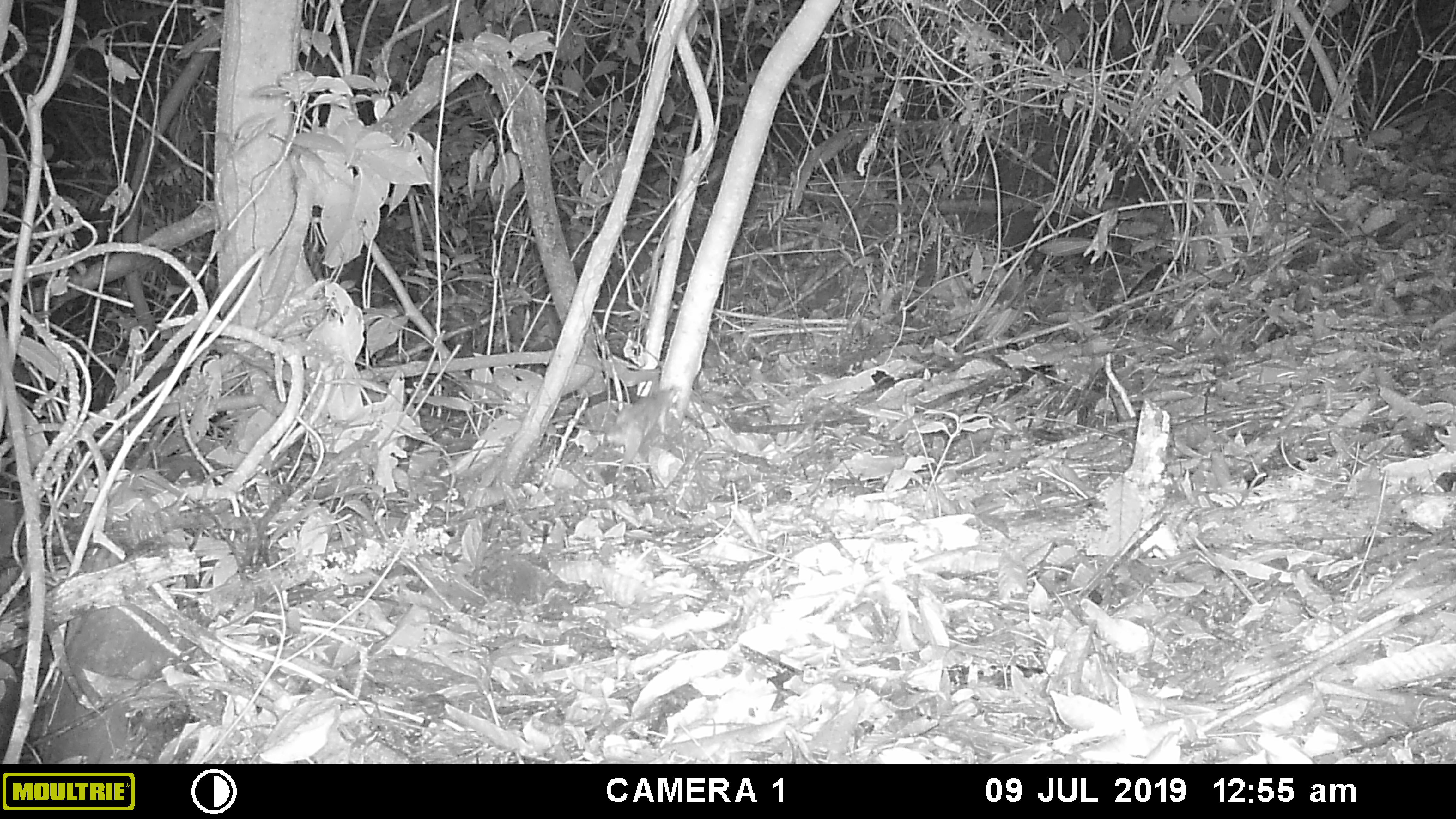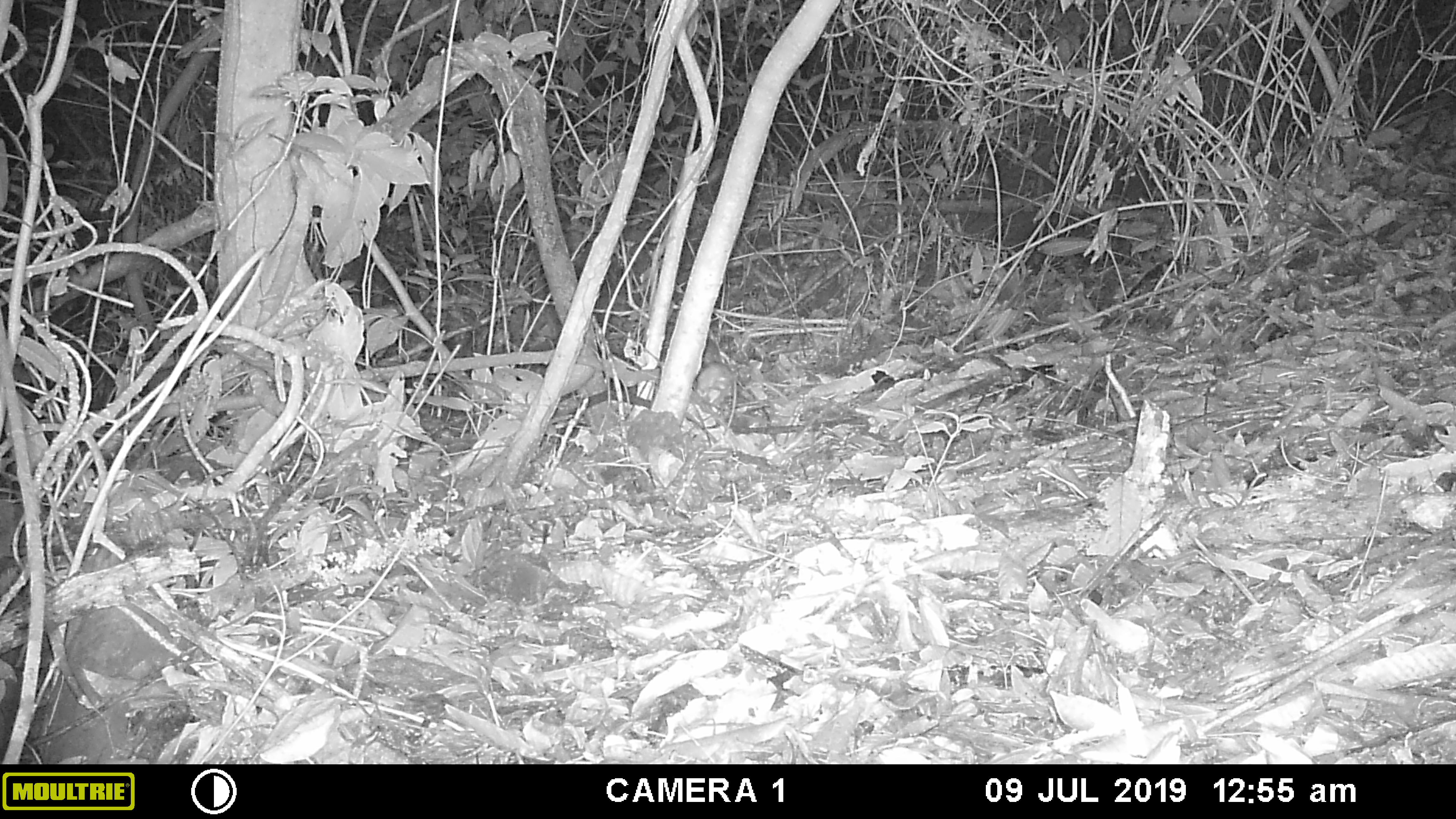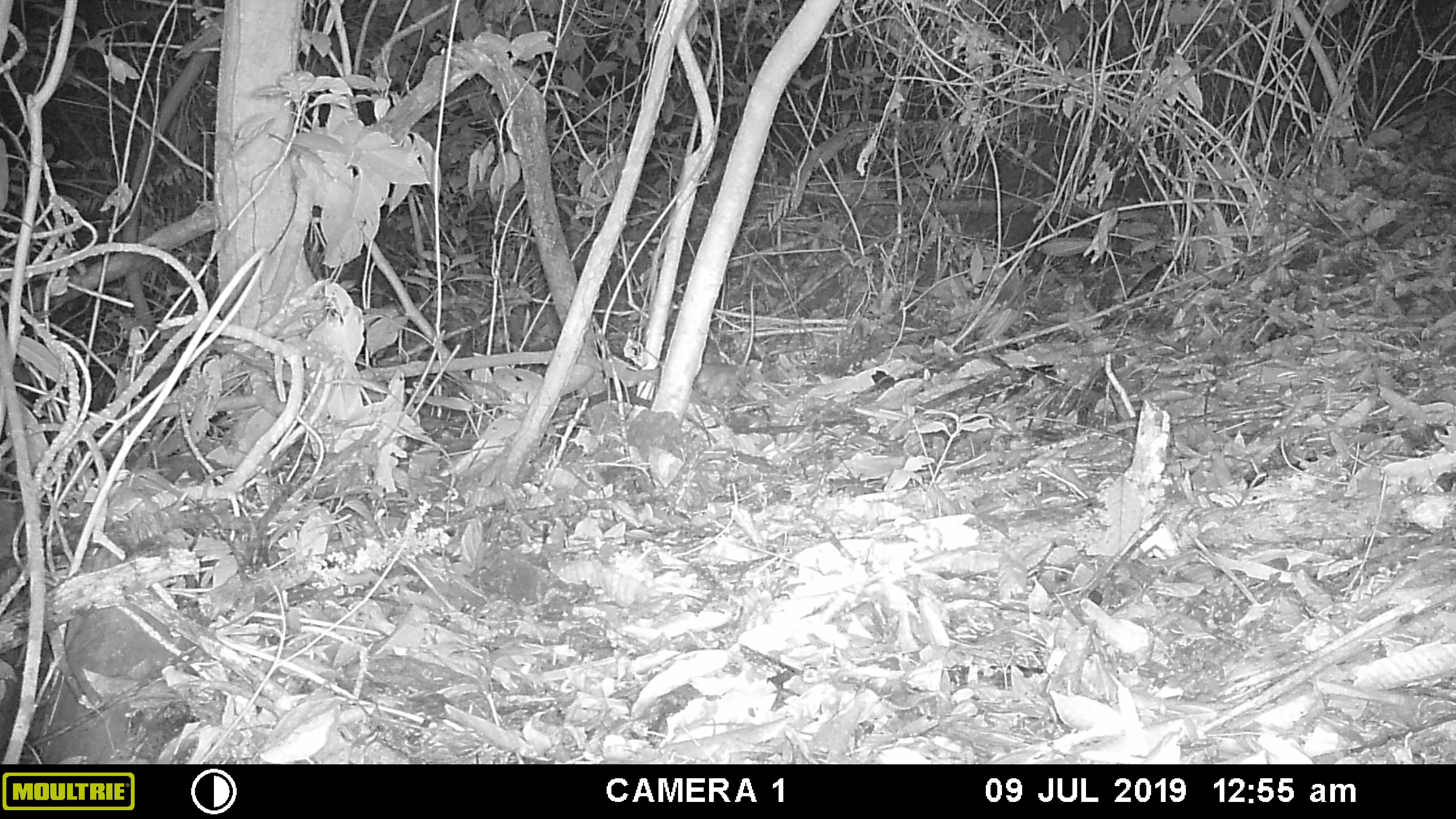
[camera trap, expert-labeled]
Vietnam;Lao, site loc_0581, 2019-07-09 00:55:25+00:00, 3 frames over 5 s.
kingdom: Animalia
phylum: Chordata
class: Mammalia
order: Rodentia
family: Muridae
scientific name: Muridae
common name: old-world mice and rats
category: unidentified murid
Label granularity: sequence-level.